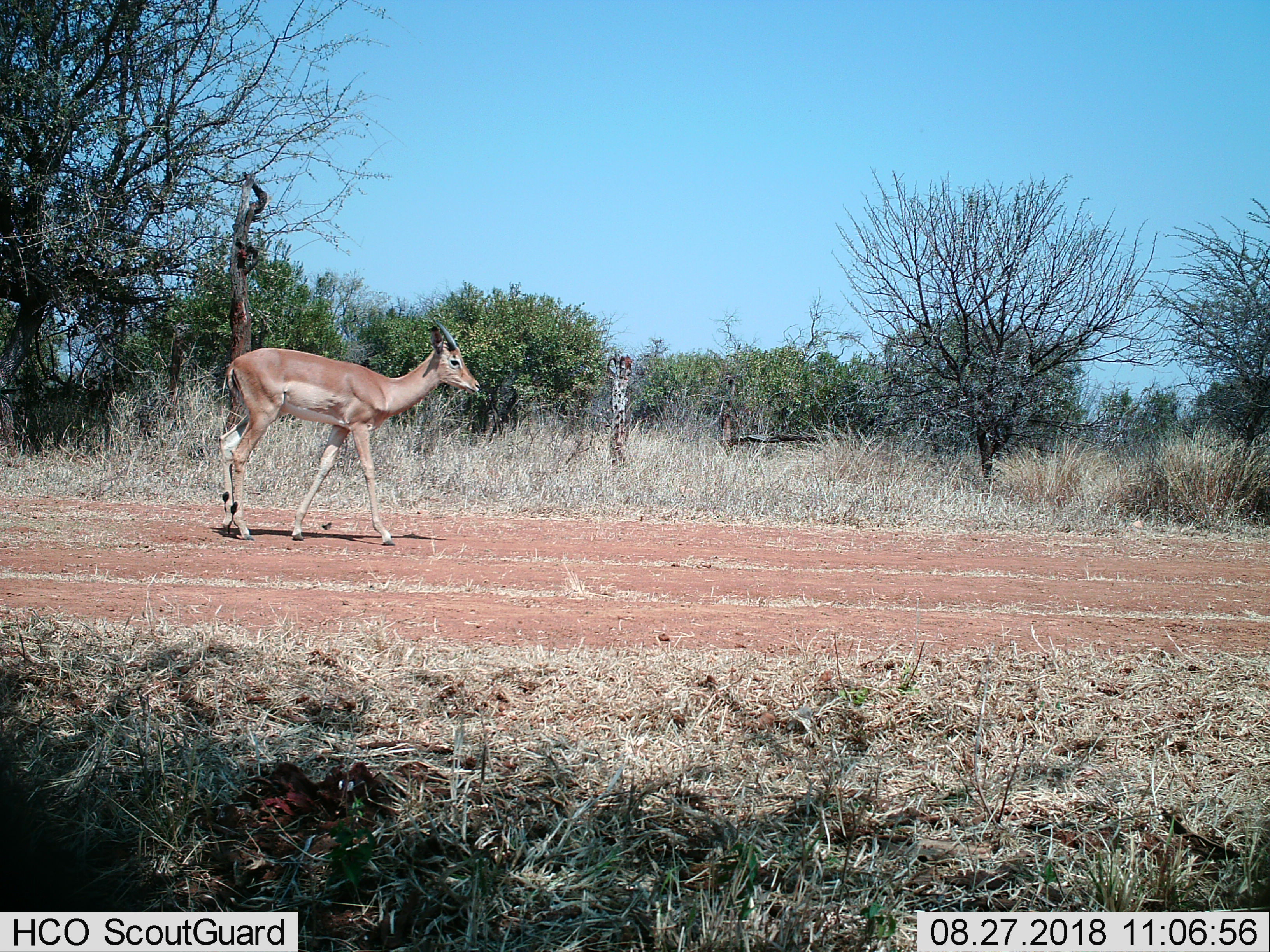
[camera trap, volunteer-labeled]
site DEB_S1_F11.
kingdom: Animalia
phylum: Chordata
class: Mammalia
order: Artiodactyla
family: Bovidae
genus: Aepyceros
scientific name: Aepyceros melampus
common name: impala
Impala (Aepyceros melampus), count 1. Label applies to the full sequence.